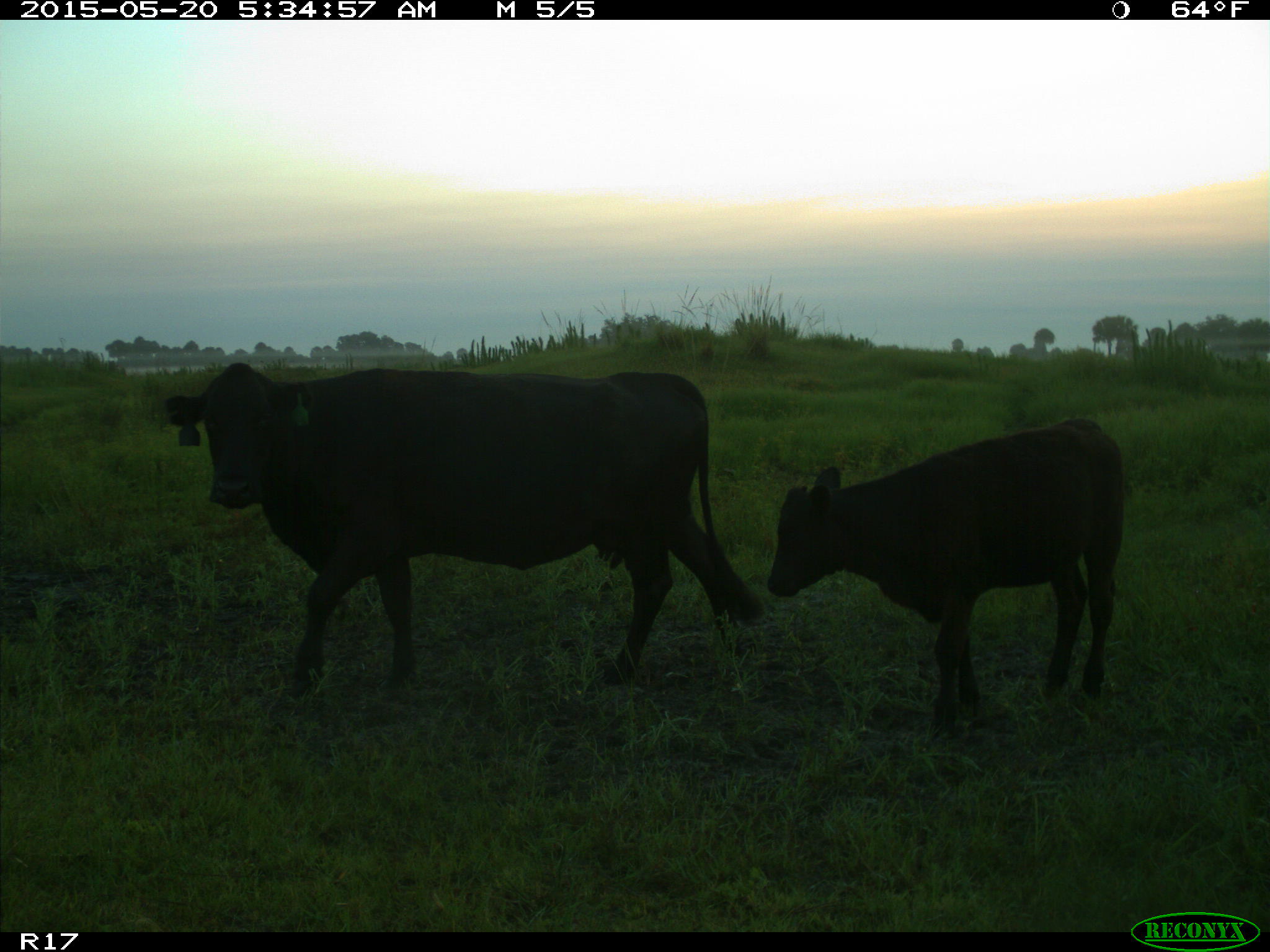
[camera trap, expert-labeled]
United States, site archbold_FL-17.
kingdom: Animalia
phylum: Chordata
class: Mammalia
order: Artiodactyla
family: Bovidae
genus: Bos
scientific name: Bos taurus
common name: domestic cow